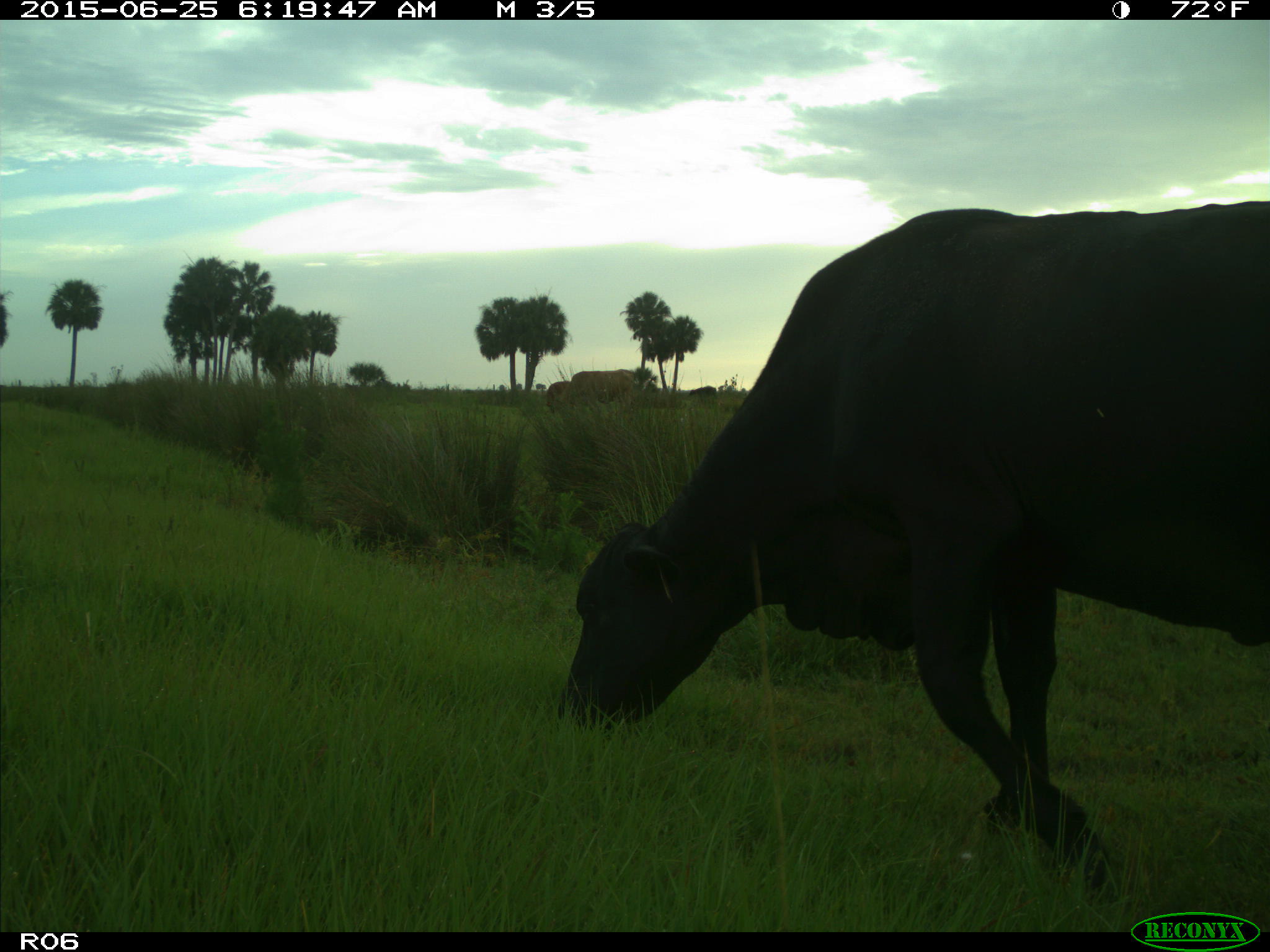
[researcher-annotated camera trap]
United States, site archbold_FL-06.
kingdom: Animalia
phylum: Chordata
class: Mammalia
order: Artiodactyla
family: Bovidae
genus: Bos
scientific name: Bos taurus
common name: domestic cow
Bos taurus (domestic cow).